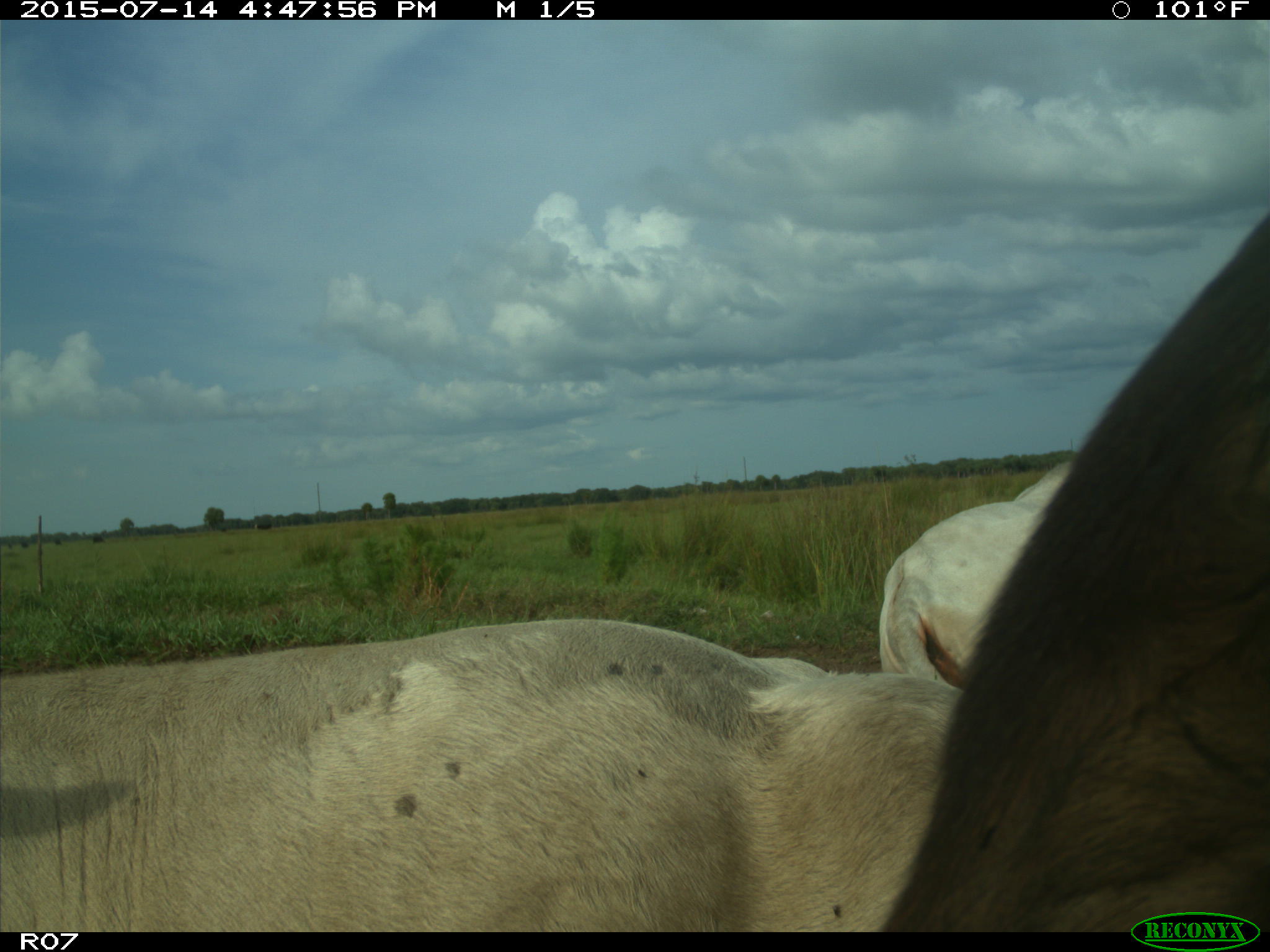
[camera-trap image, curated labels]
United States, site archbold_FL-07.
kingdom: Animalia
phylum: Chordata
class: Mammalia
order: Artiodactyla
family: Bovidae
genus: Bos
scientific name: Bos taurus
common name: domestic cow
Bos taurus (domestic cow).